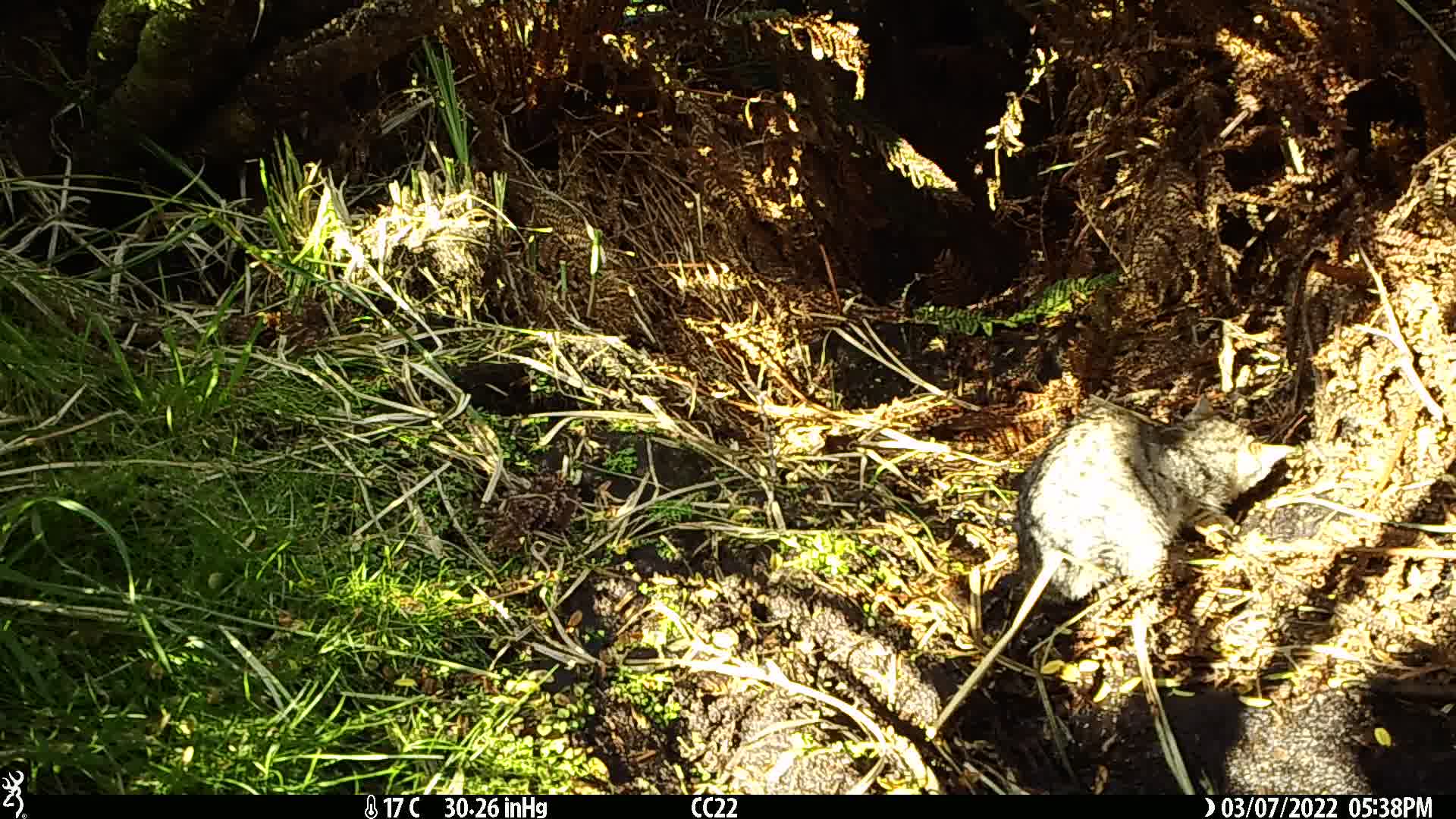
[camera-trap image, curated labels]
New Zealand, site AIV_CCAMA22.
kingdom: Animalia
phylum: Chordata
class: Mammalia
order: Carnivora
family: Felidae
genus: Felis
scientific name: Felis catus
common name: domestic cat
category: cat